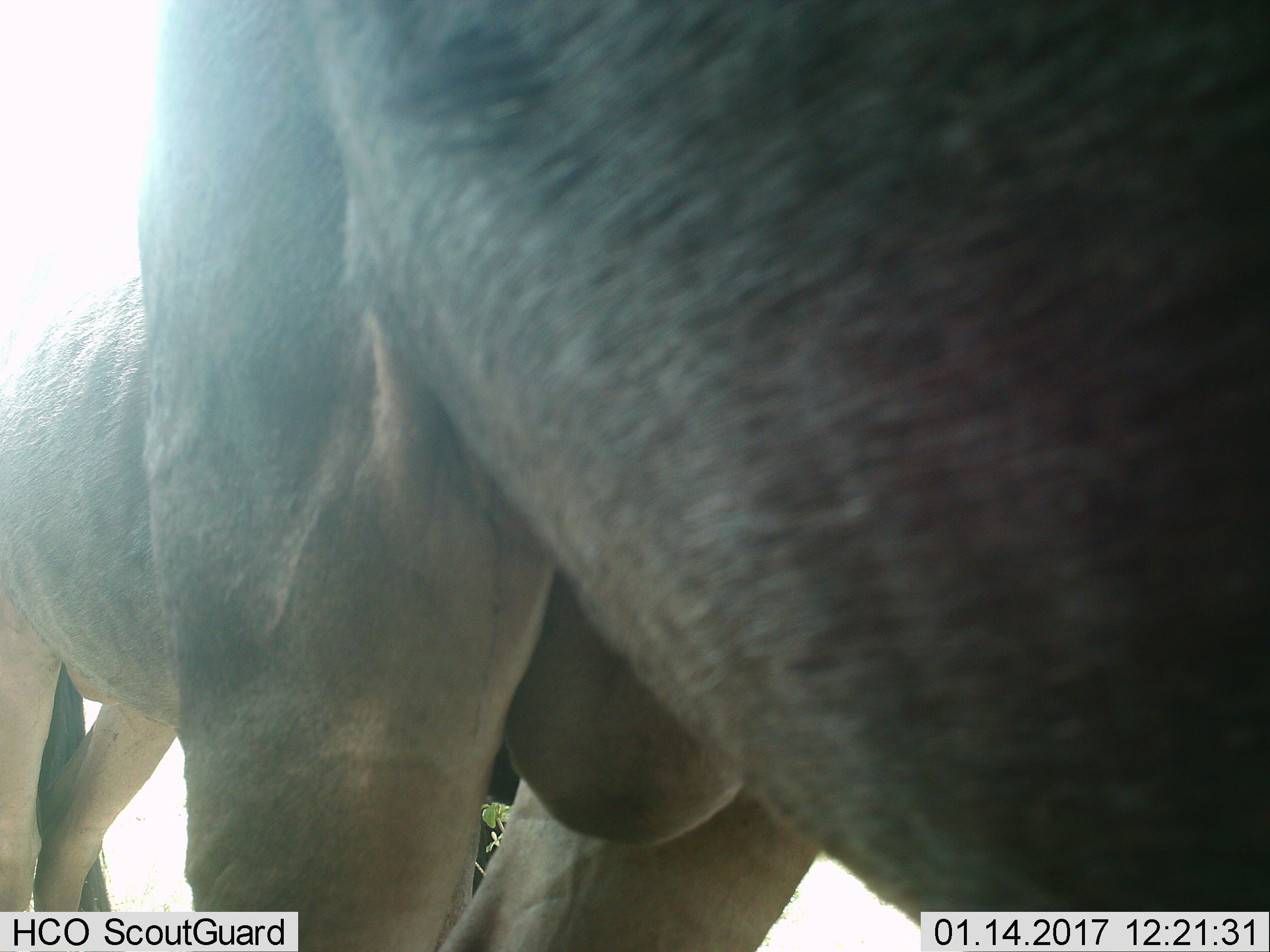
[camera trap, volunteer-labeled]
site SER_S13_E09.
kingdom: Animalia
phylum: Chordata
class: Mammalia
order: Artiodactyla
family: Bovidae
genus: Connochaetes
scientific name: Connochaetes taurinus taurinus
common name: blue wildebeest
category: wildebeestblue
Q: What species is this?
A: Wildebeestblue (blue wildebeest) (Connochaetes taurinus taurinus).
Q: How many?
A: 2.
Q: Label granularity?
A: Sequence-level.